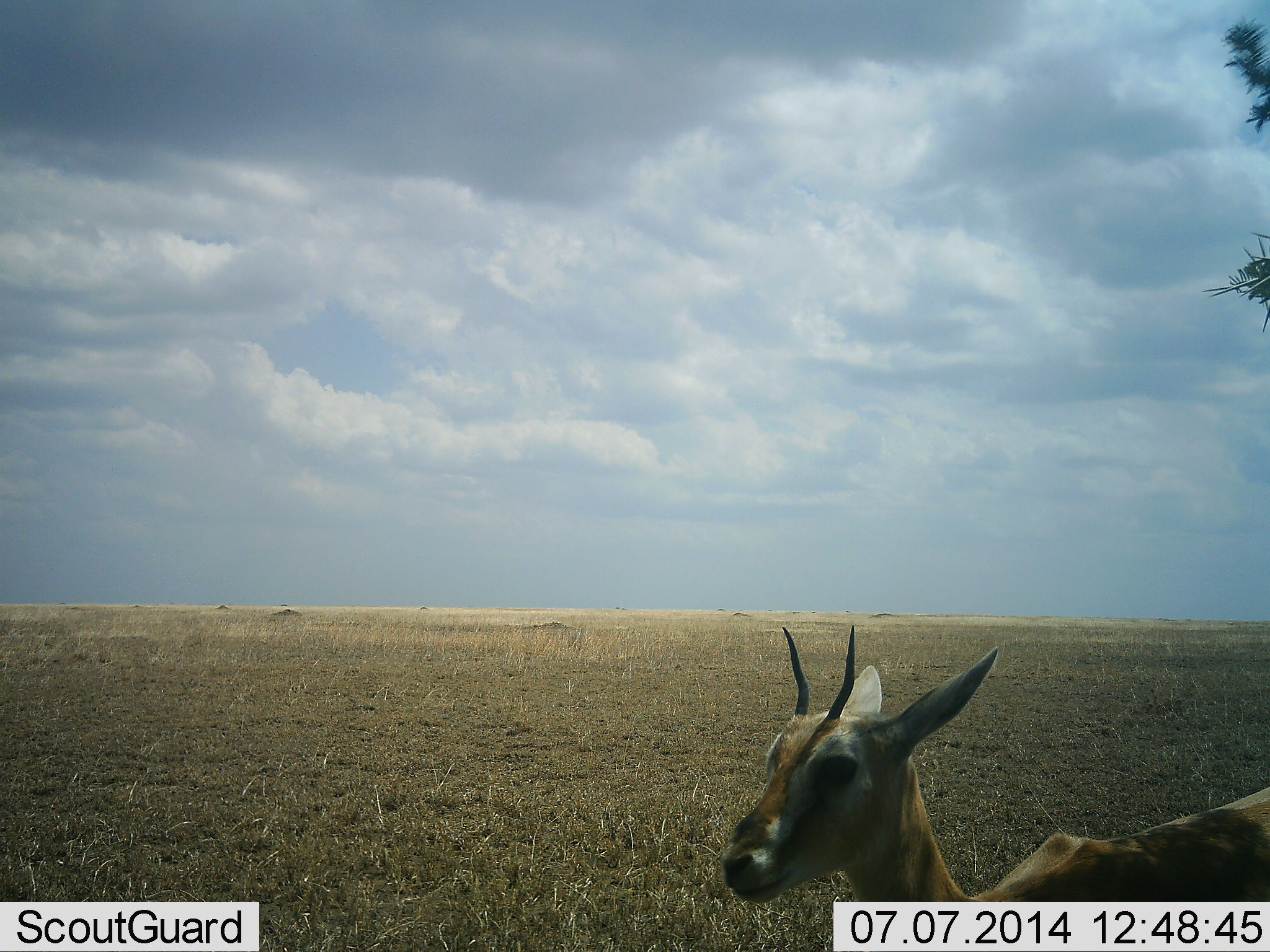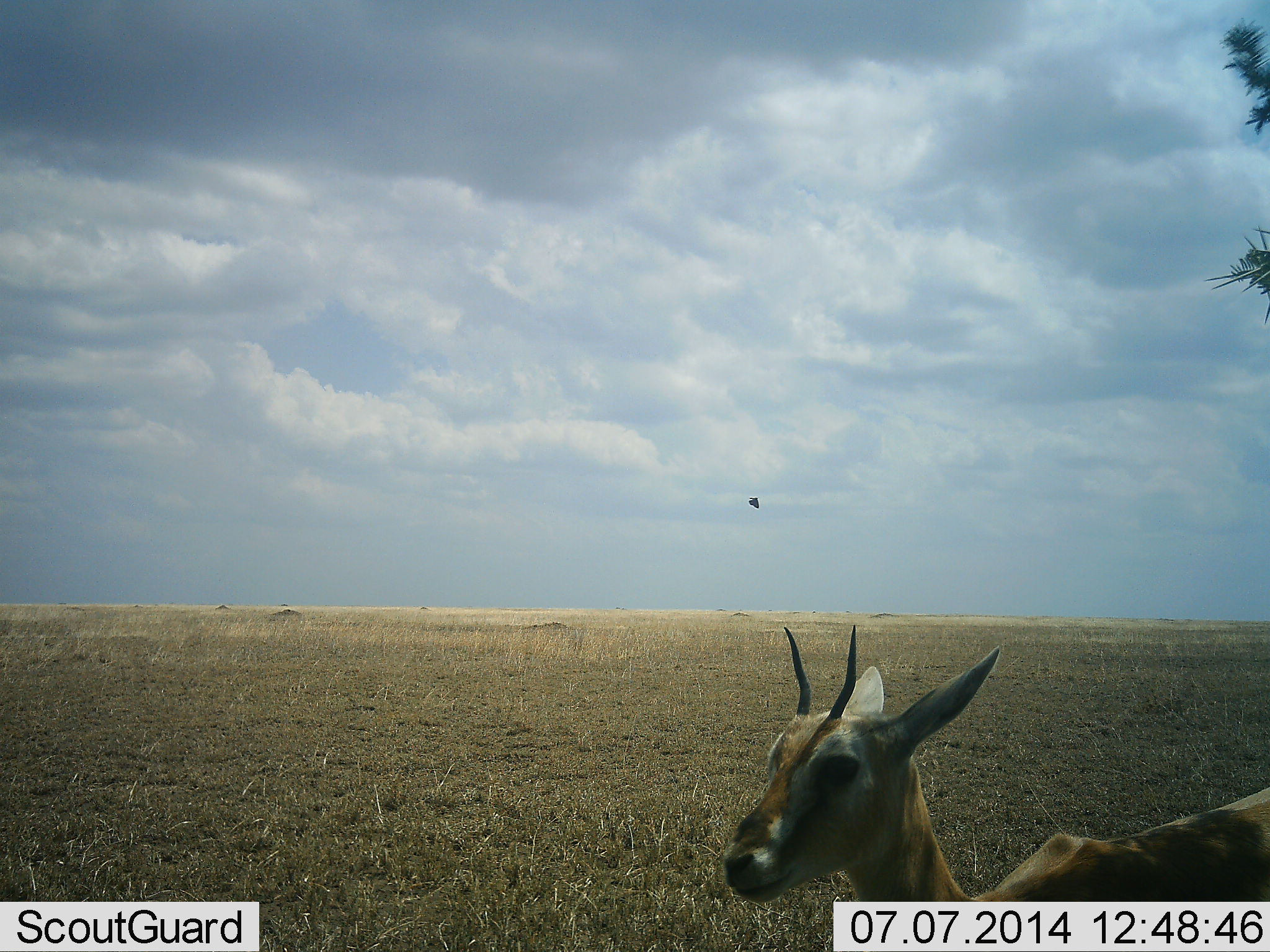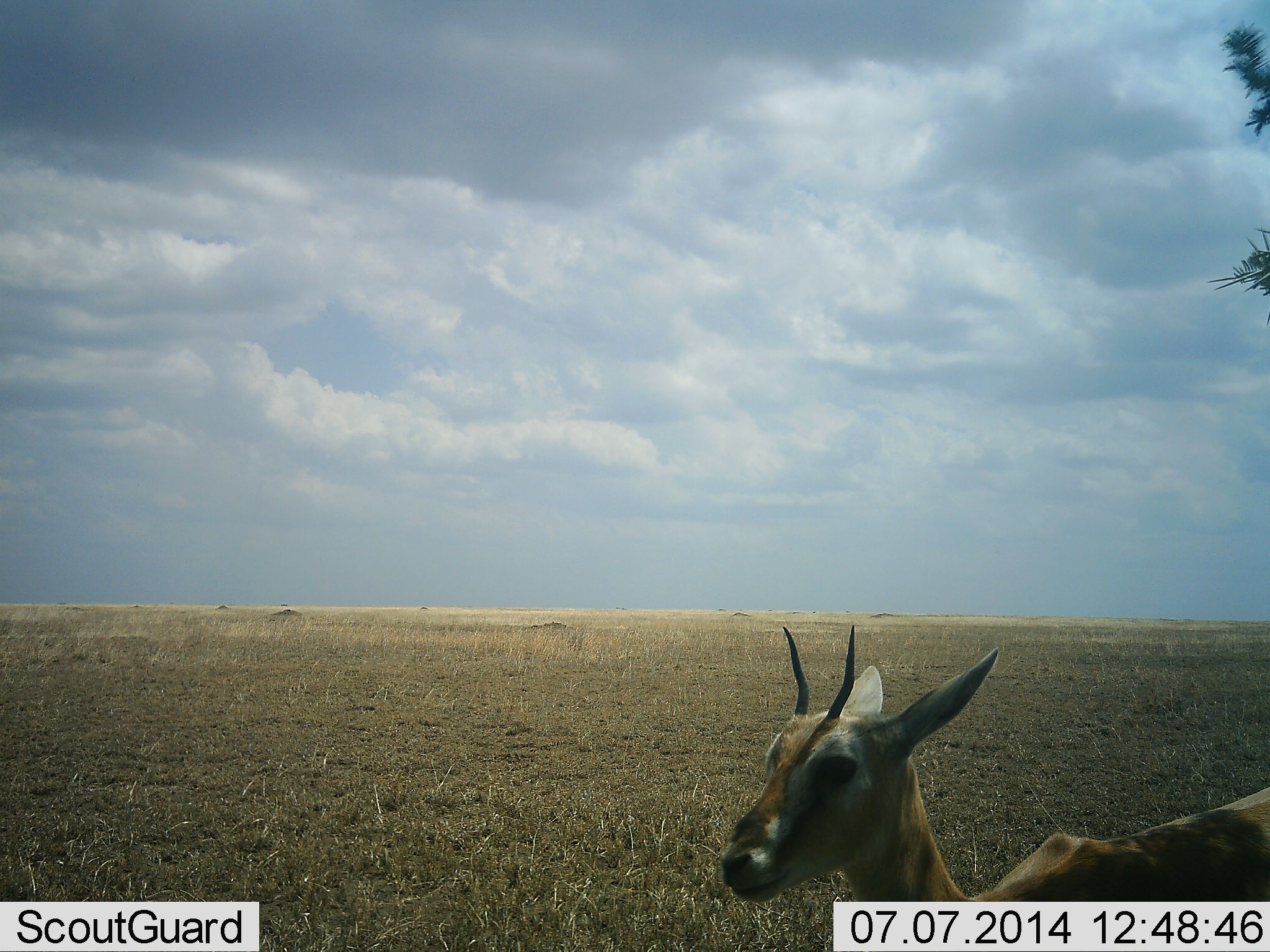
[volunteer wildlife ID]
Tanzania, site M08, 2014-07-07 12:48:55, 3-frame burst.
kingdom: Animalia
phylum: Chordata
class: Mammalia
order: Artiodactyla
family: Bovidae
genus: Eudorcas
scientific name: Eudorcas thomsonii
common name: thomson's gazelle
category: gazellethomsons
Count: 1.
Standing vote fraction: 94%.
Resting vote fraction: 0%.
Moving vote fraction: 6%.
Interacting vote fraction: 0%.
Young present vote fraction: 0%.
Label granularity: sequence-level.